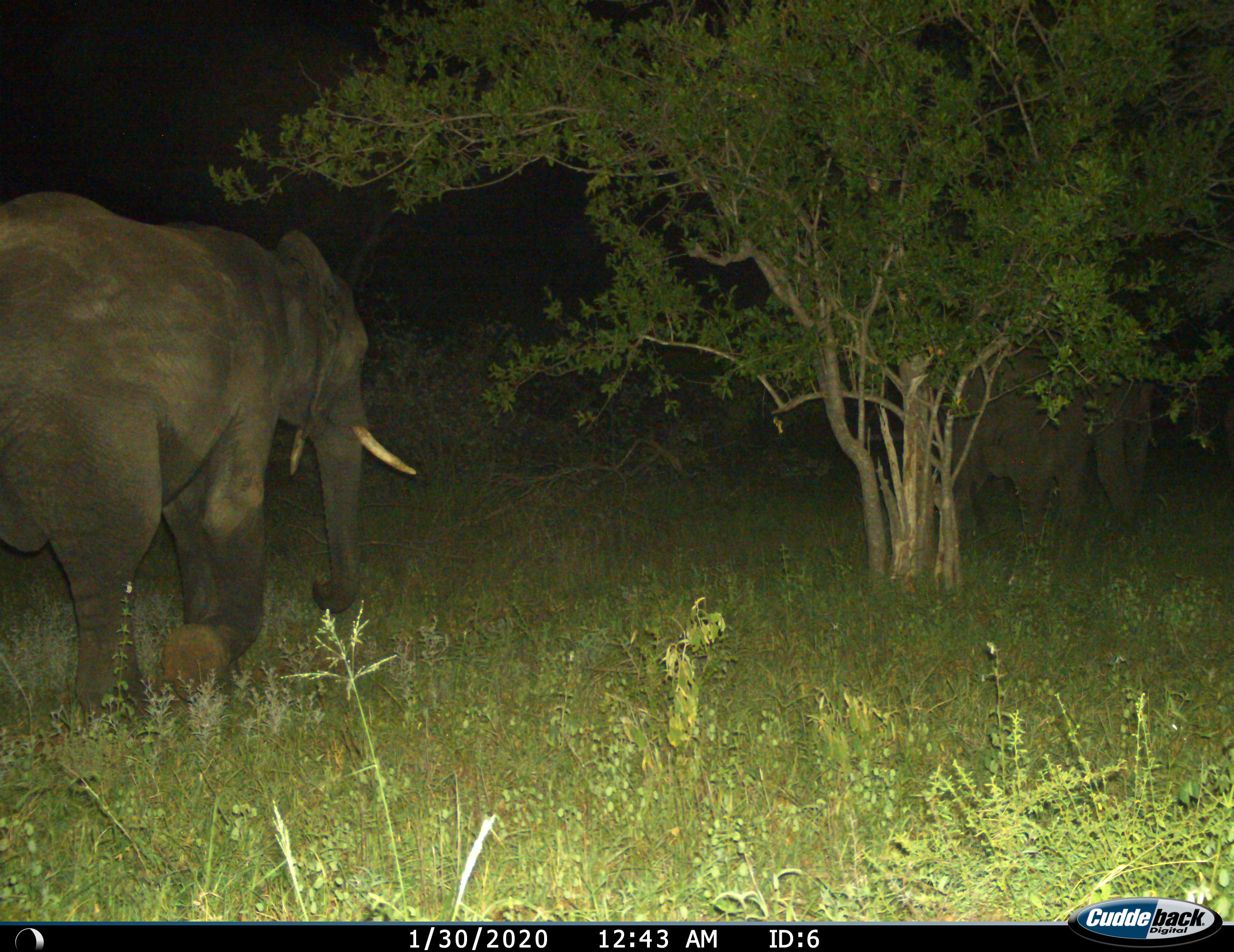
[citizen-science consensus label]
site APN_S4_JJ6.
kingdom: Animalia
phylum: Chordata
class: Mammalia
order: Proboscidea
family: Elephantidae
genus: Loxodonta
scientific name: Loxodonta africana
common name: african bush elephant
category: elephant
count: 2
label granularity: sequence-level